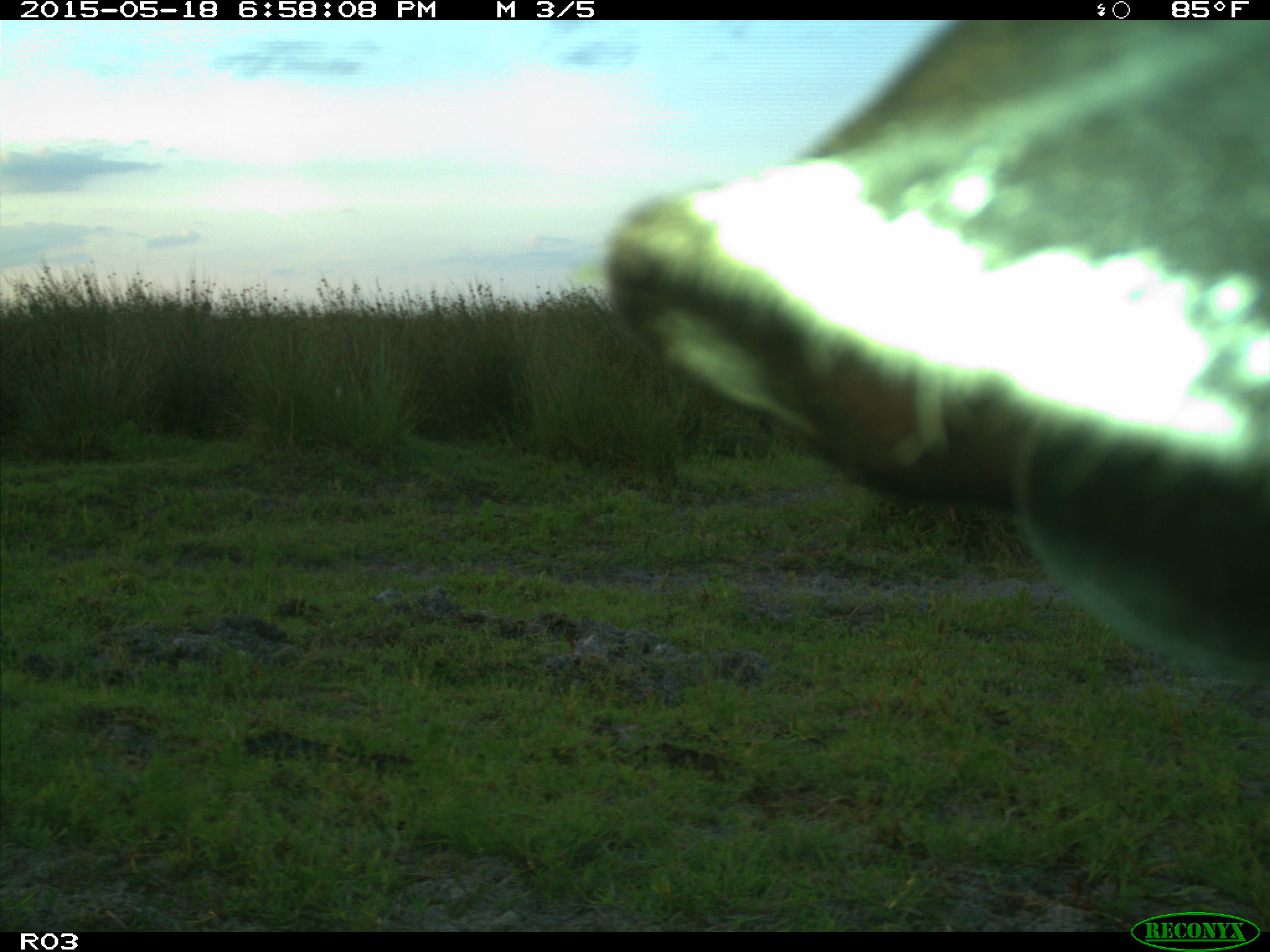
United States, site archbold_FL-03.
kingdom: Animalia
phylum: Chordata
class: Mammalia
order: Artiodactyla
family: Bovidae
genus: Bos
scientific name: Bos taurus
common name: domestic cow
Bos taurus (domestic cow).